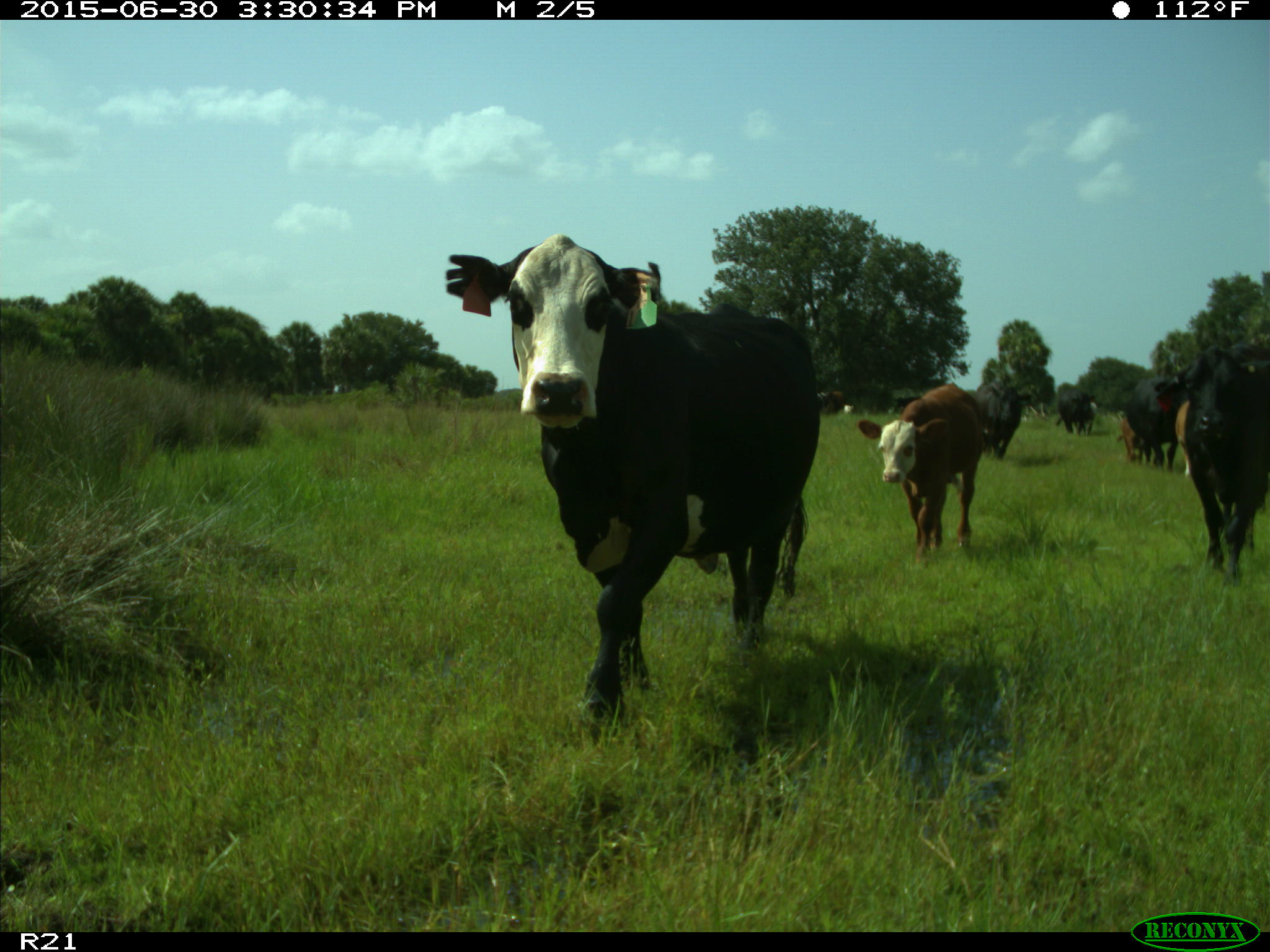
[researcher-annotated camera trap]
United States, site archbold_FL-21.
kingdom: Animalia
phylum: Chordata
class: Mammalia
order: Artiodactyla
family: Bovidae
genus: Bos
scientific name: Bos taurus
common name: domestic cow